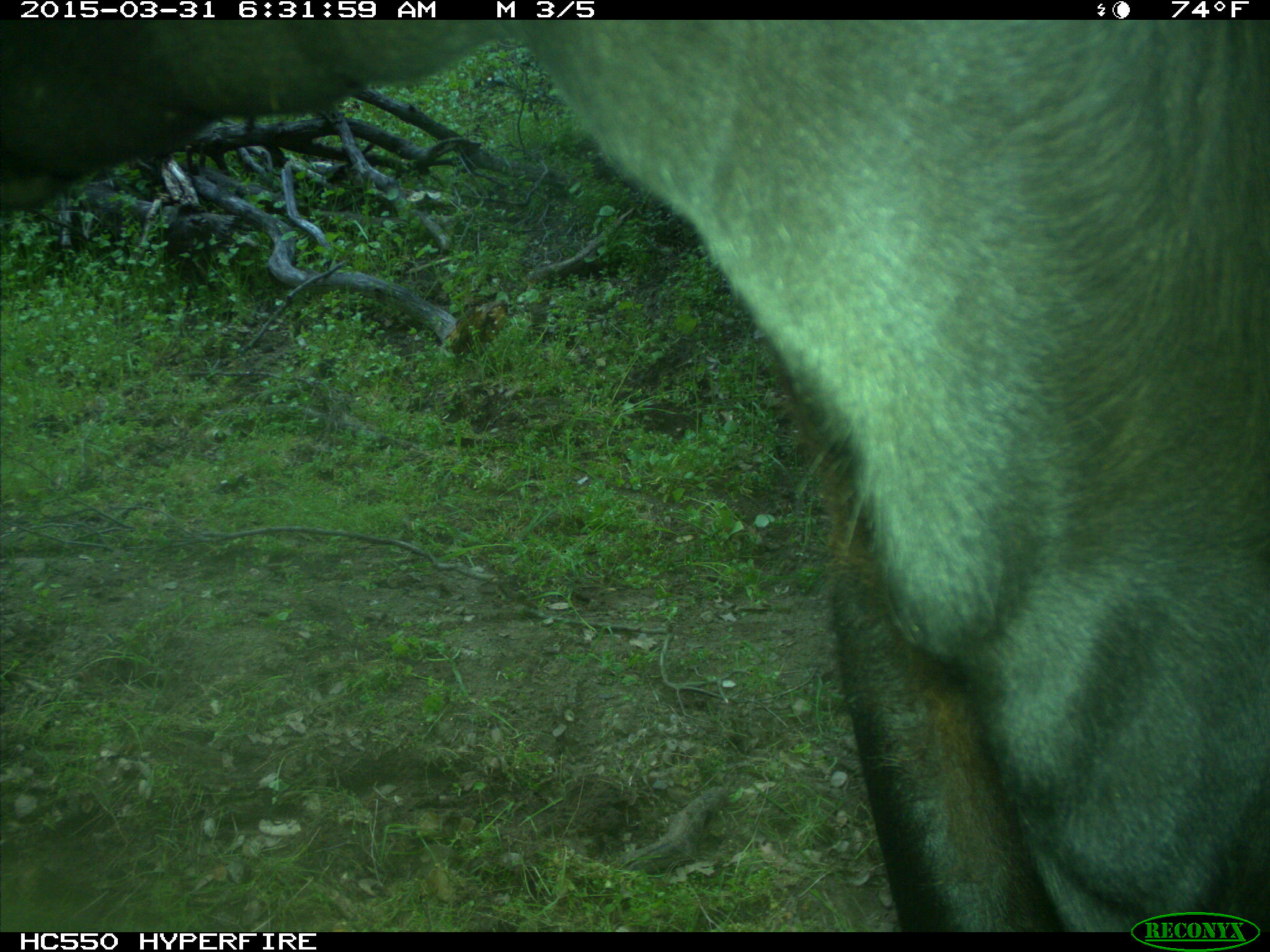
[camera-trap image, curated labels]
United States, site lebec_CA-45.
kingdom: Animalia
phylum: Chordata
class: Mammalia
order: Artiodactyla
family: Bovidae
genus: Bos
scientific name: Bos taurus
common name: domestic cow